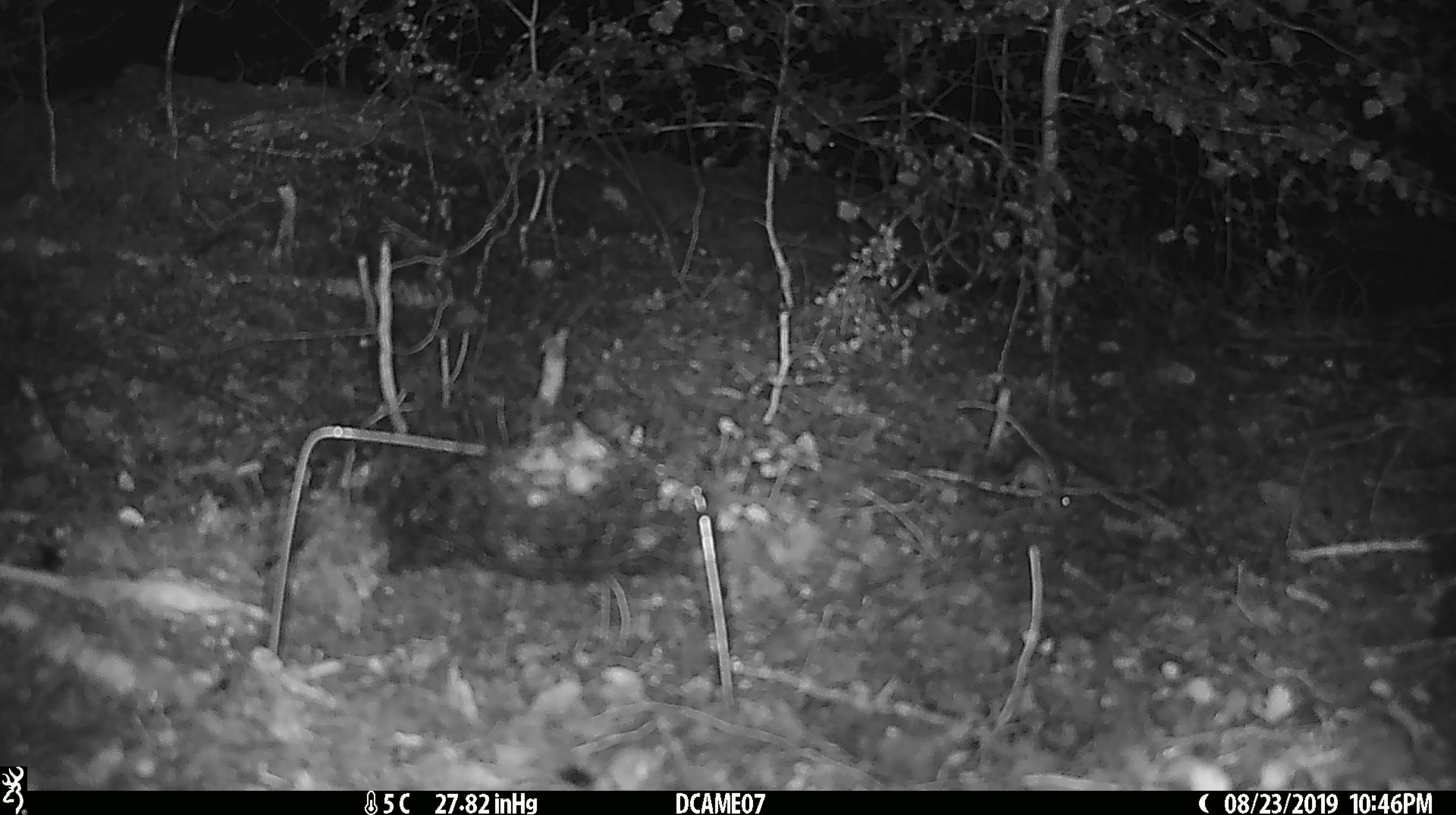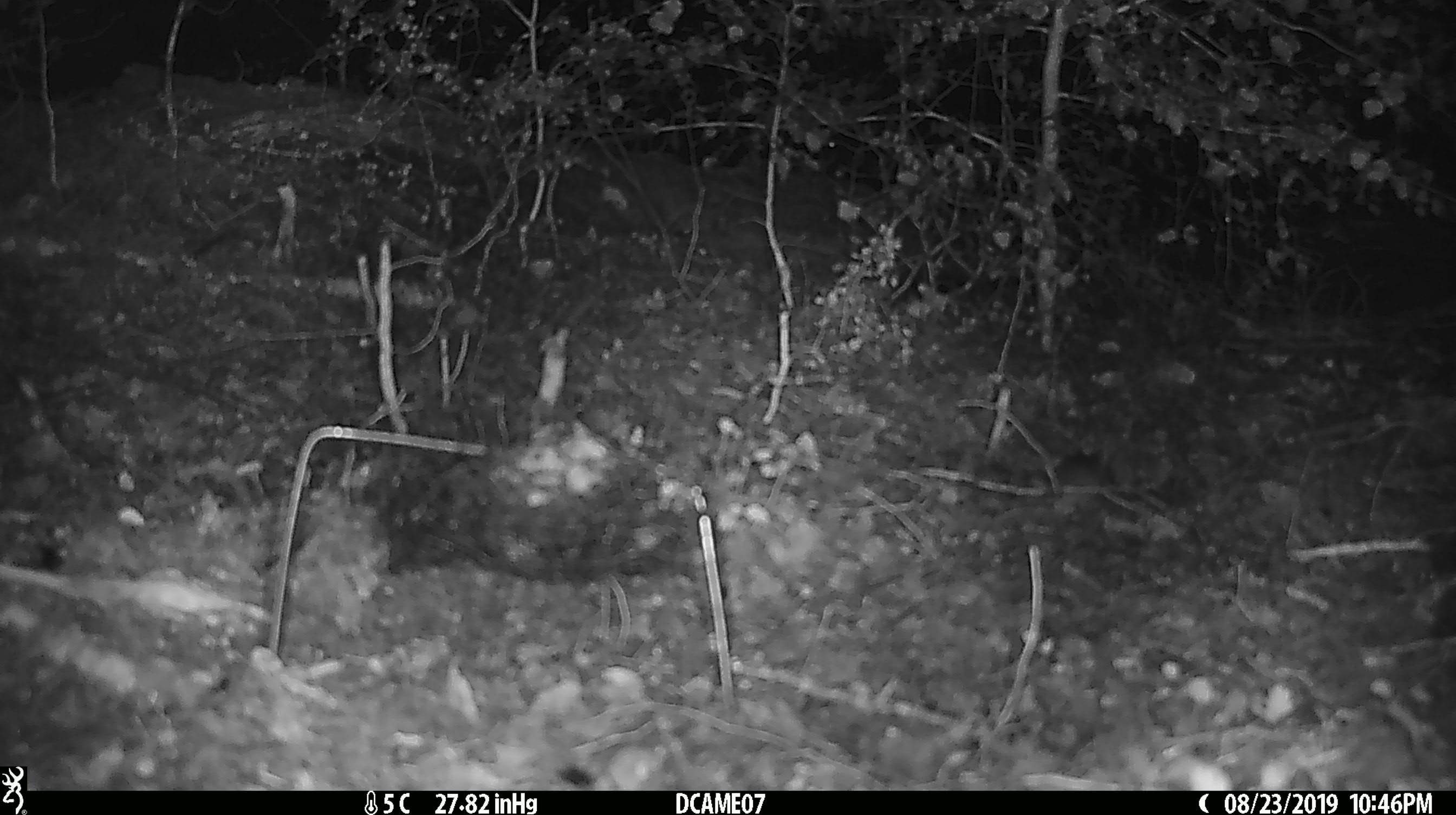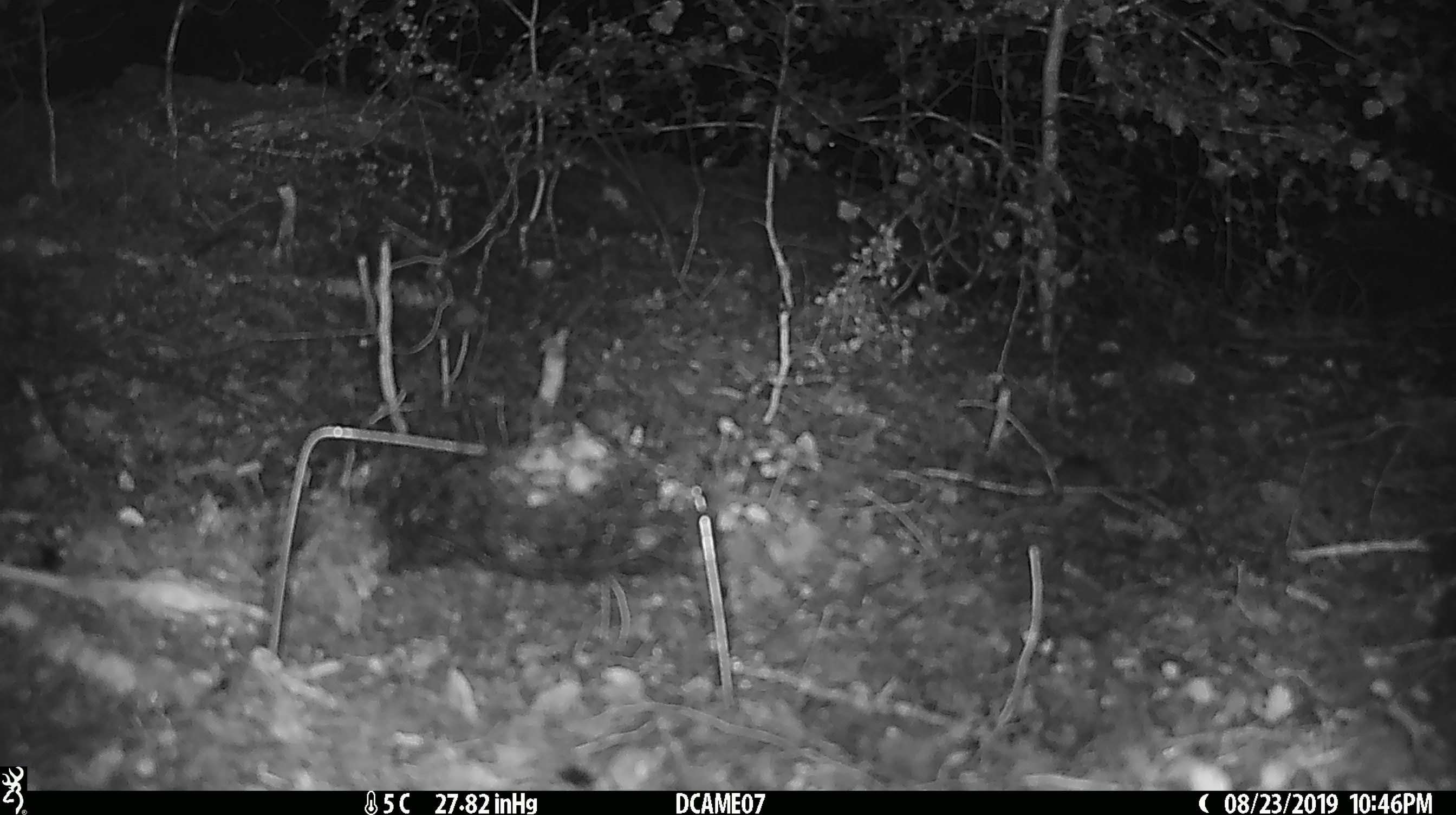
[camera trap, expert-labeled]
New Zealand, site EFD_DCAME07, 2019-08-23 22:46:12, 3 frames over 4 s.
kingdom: Animalia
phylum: Chordata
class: Mammalia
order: Rodentia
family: Muridae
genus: Mus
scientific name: Mus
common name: mouse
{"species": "mouse (Mus)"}